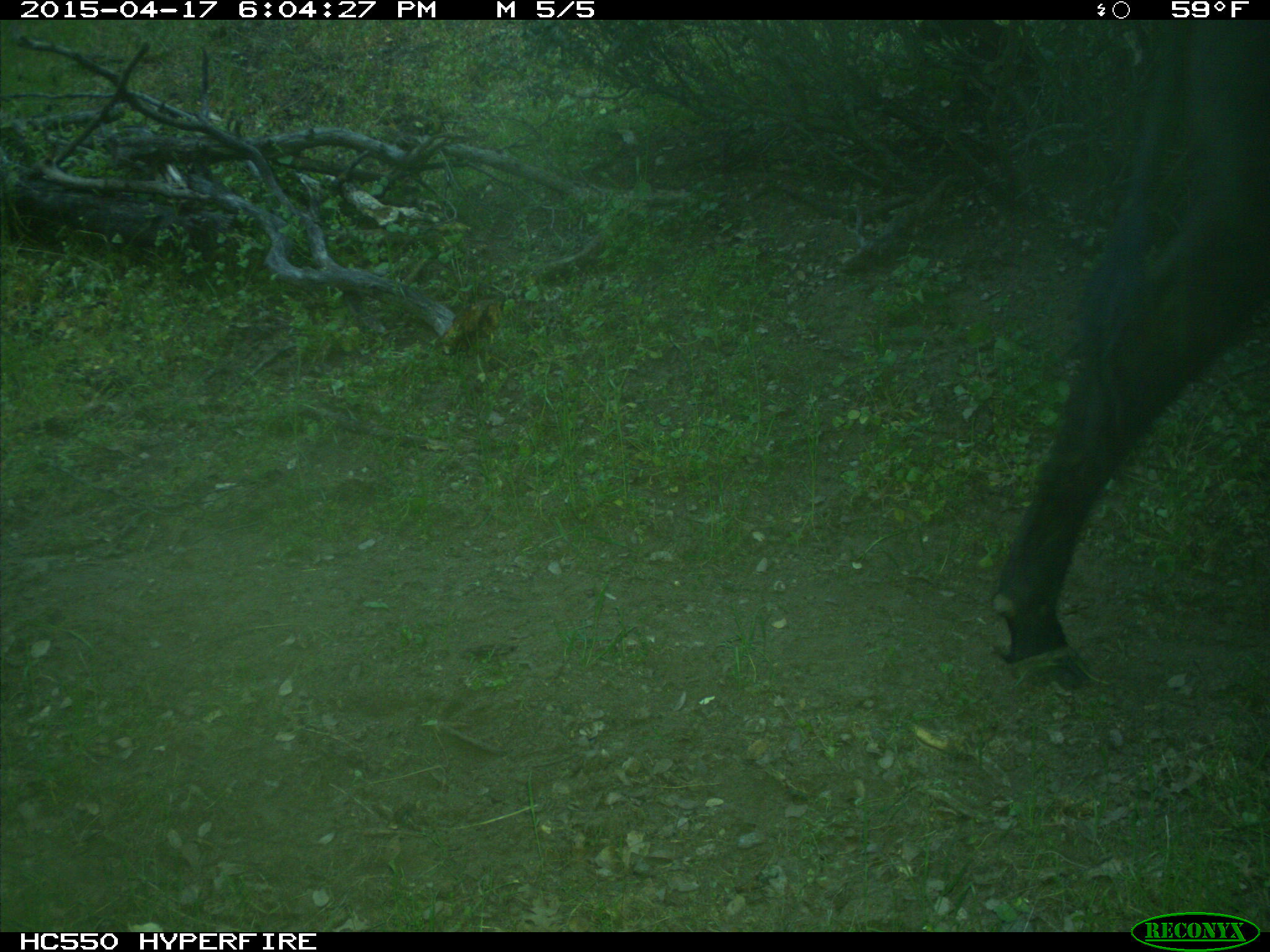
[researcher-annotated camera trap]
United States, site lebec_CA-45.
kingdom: Animalia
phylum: Chordata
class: Mammalia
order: Artiodactyla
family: Bovidae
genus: Bos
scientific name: Bos taurus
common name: domestic cow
Bos taurus (domestic cow).